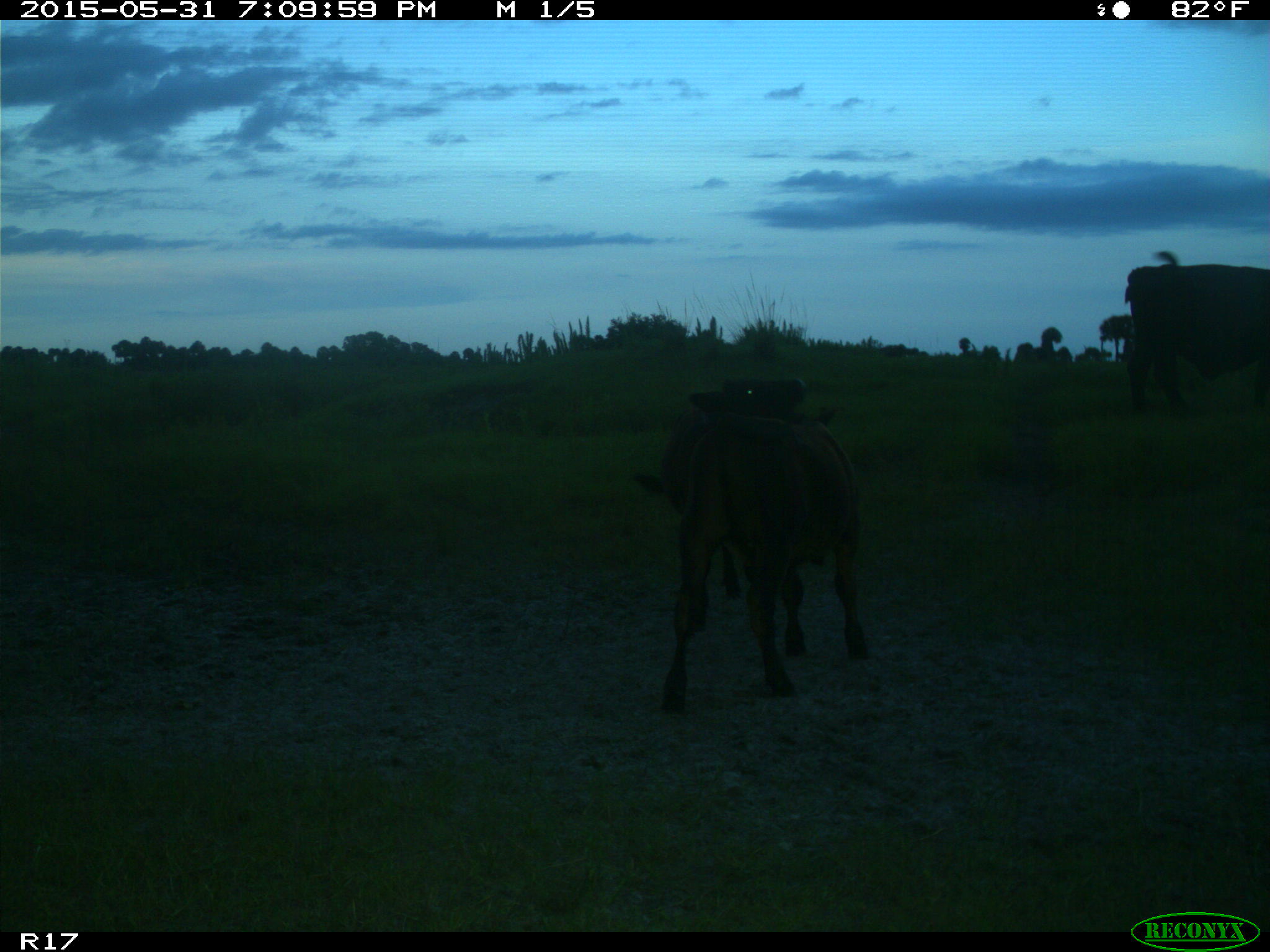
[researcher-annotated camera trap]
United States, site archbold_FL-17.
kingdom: Animalia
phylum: Chordata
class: Mammalia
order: Artiodactyla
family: Bovidae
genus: Bos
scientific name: Bos taurus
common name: domestic cow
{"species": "Bos taurus (domestic cow)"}